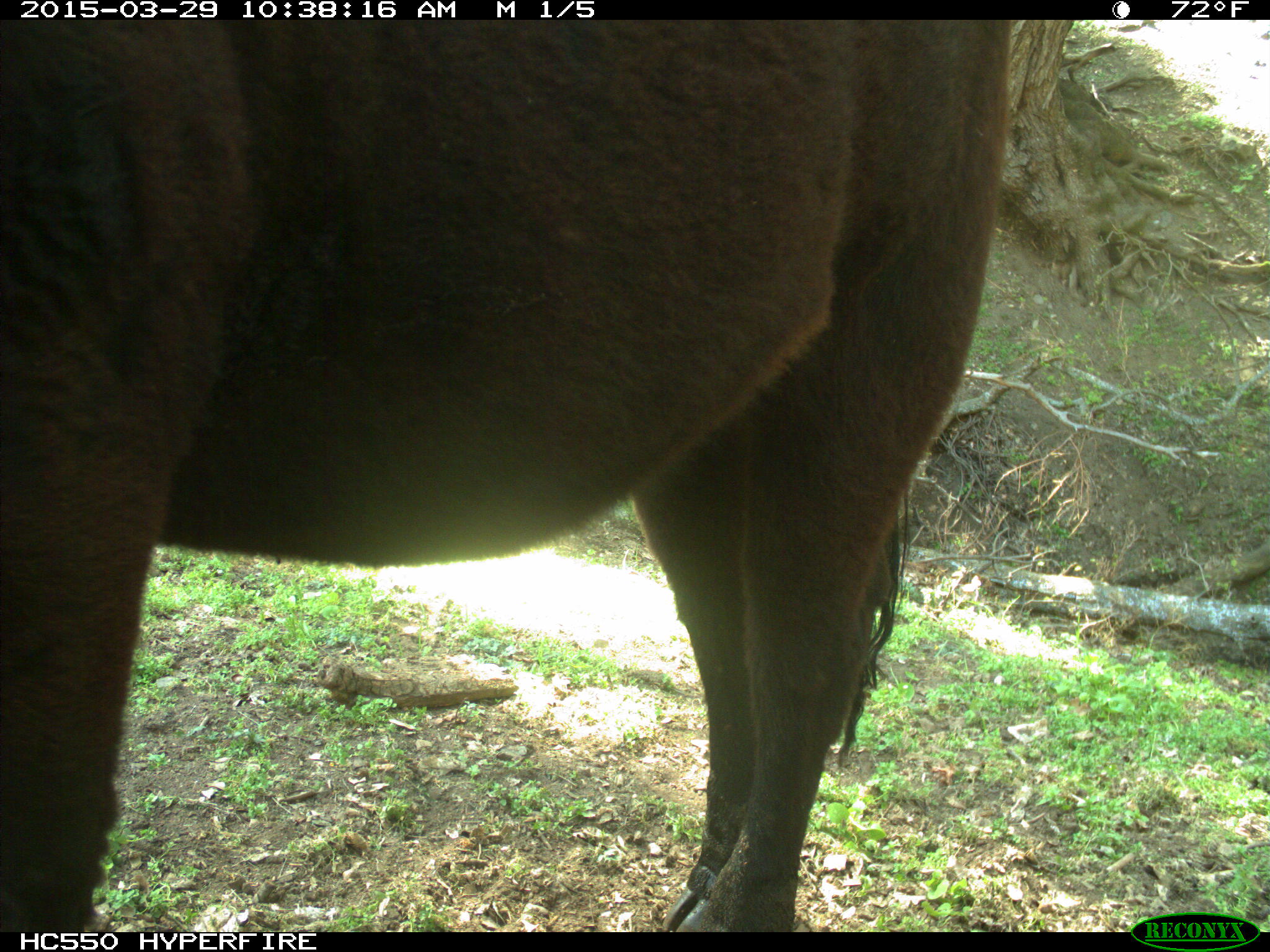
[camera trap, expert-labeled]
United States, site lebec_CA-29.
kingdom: Animalia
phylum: Chordata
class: Mammalia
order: Artiodactyla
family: Bovidae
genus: Bos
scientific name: Bos taurus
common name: domestic cow